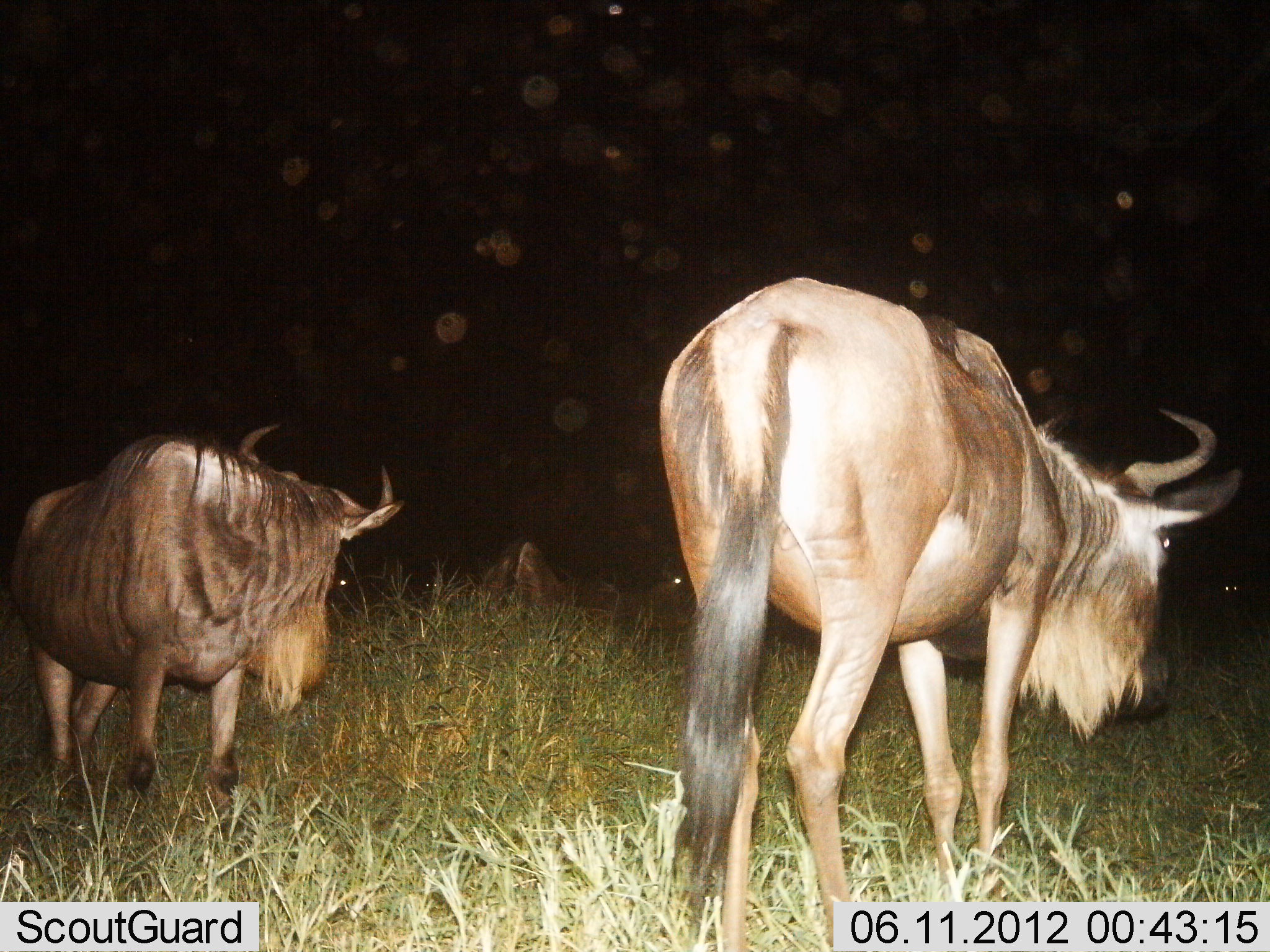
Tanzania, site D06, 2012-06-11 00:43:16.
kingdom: Animalia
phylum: Chordata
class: Mammalia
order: Artiodactyla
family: Bovidae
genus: Connochaetes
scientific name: Connochaetes taurinus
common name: blue wildebeest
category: wildebeest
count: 4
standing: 80%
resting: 0%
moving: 40%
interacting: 0%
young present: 0%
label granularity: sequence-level